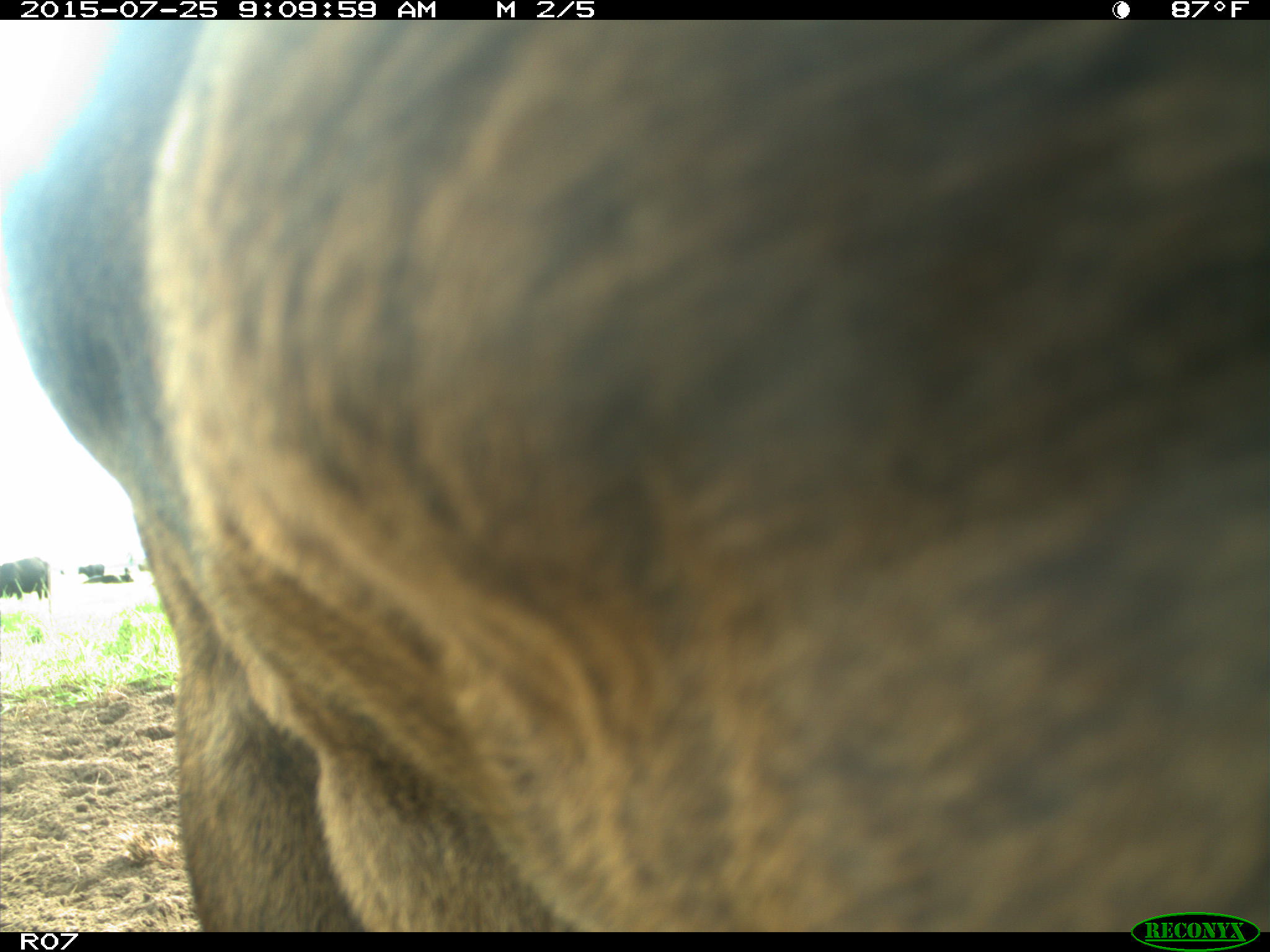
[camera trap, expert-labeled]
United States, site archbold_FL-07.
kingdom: Animalia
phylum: Chordata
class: Mammalia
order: Artiodactyla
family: Bovidae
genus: Bos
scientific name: Bos taurus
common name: domestic cow